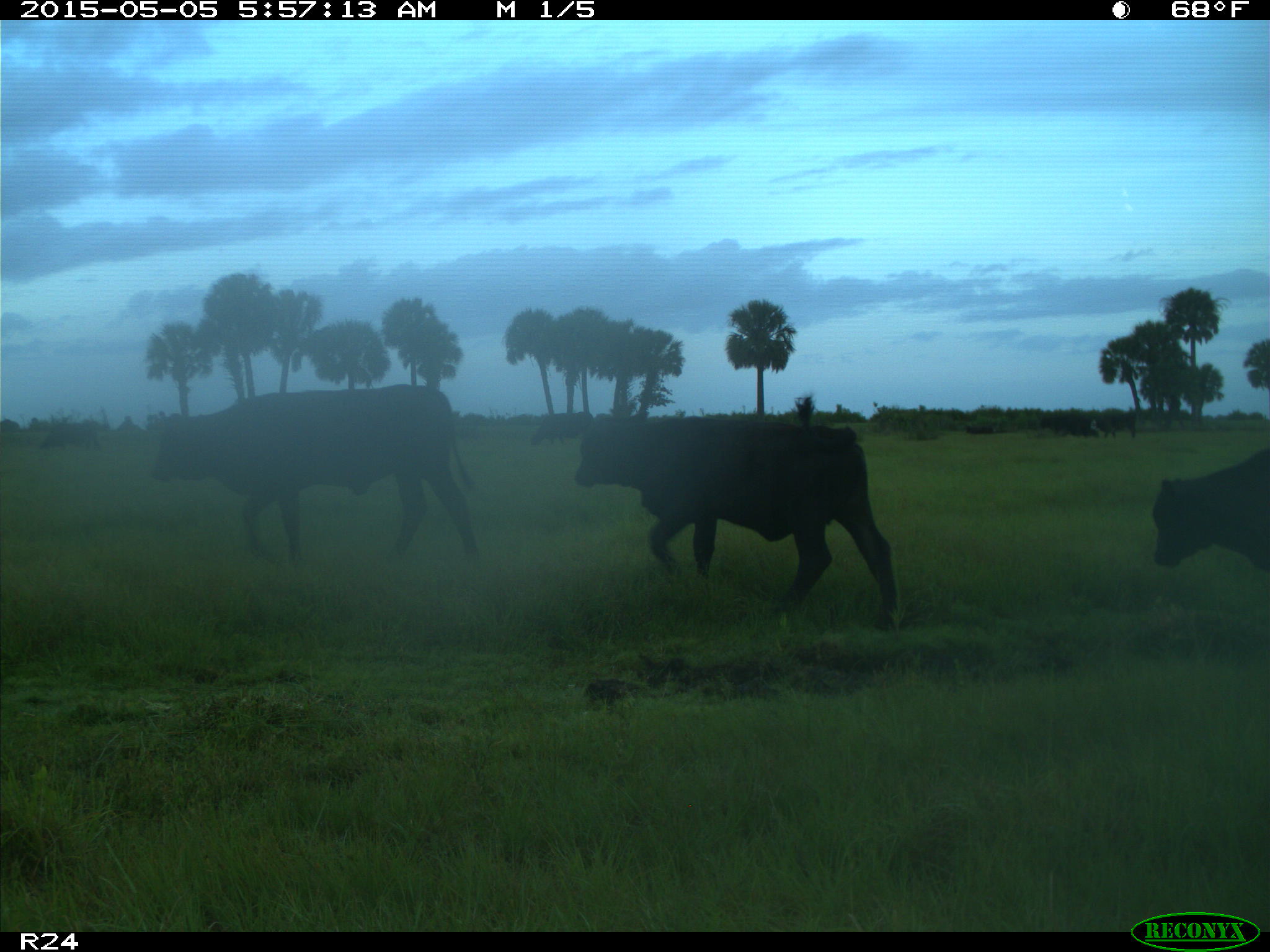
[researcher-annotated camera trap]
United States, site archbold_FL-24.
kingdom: Animalia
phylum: Chordata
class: Mammalia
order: Artiodactyla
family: Bovidae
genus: Bos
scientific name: Bos taurus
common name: domestic cow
Bos taurus (domestic cow).